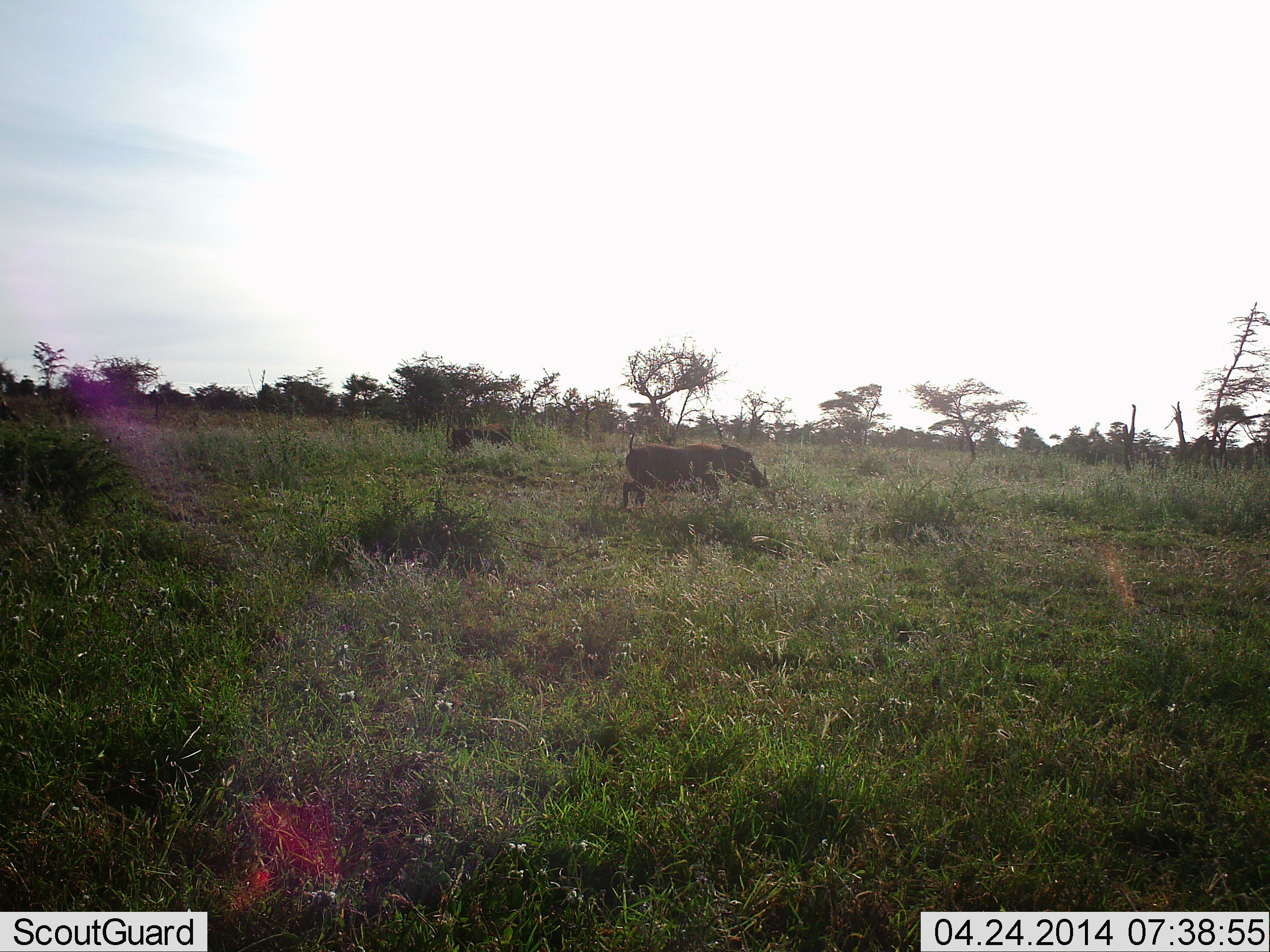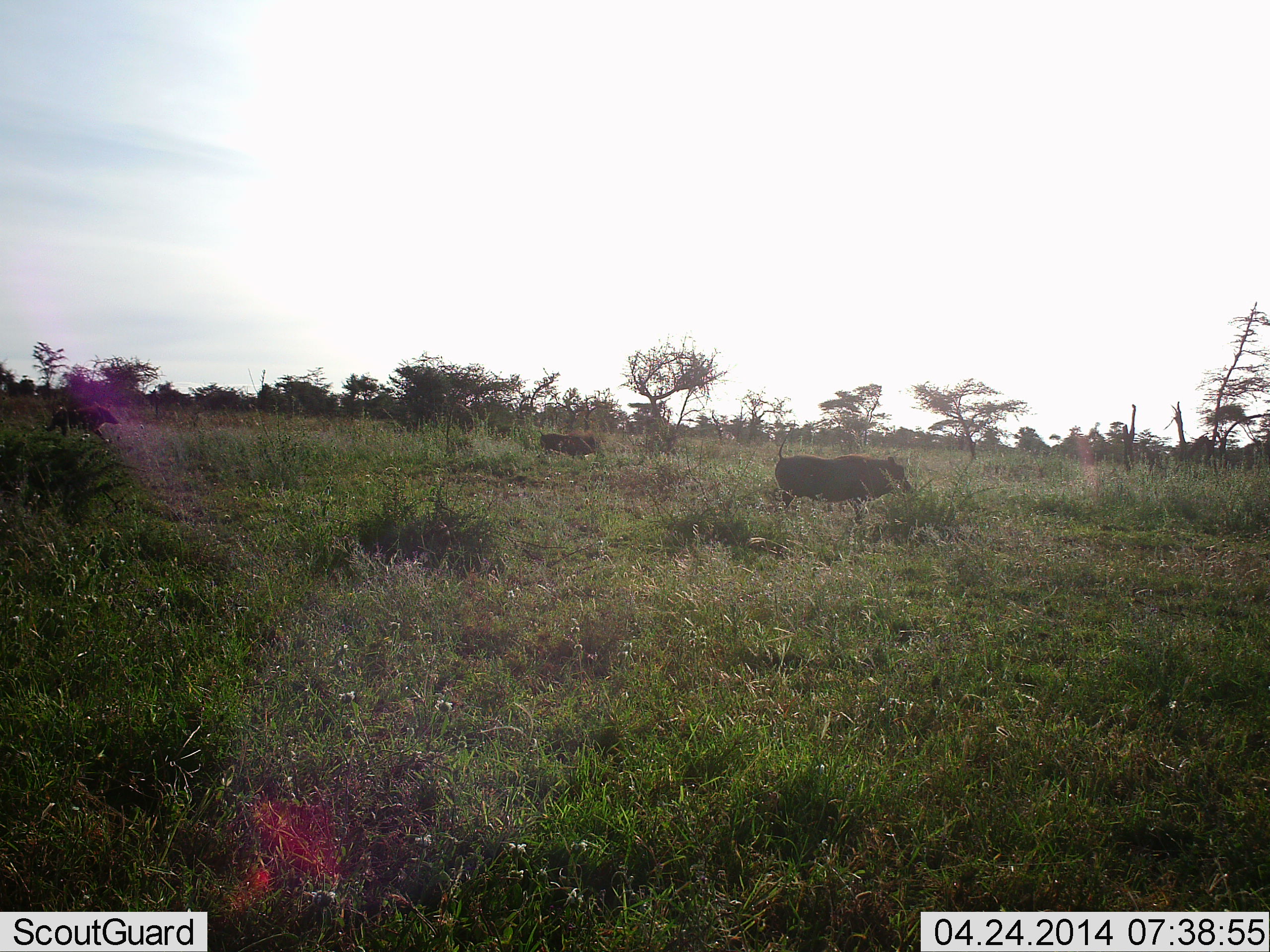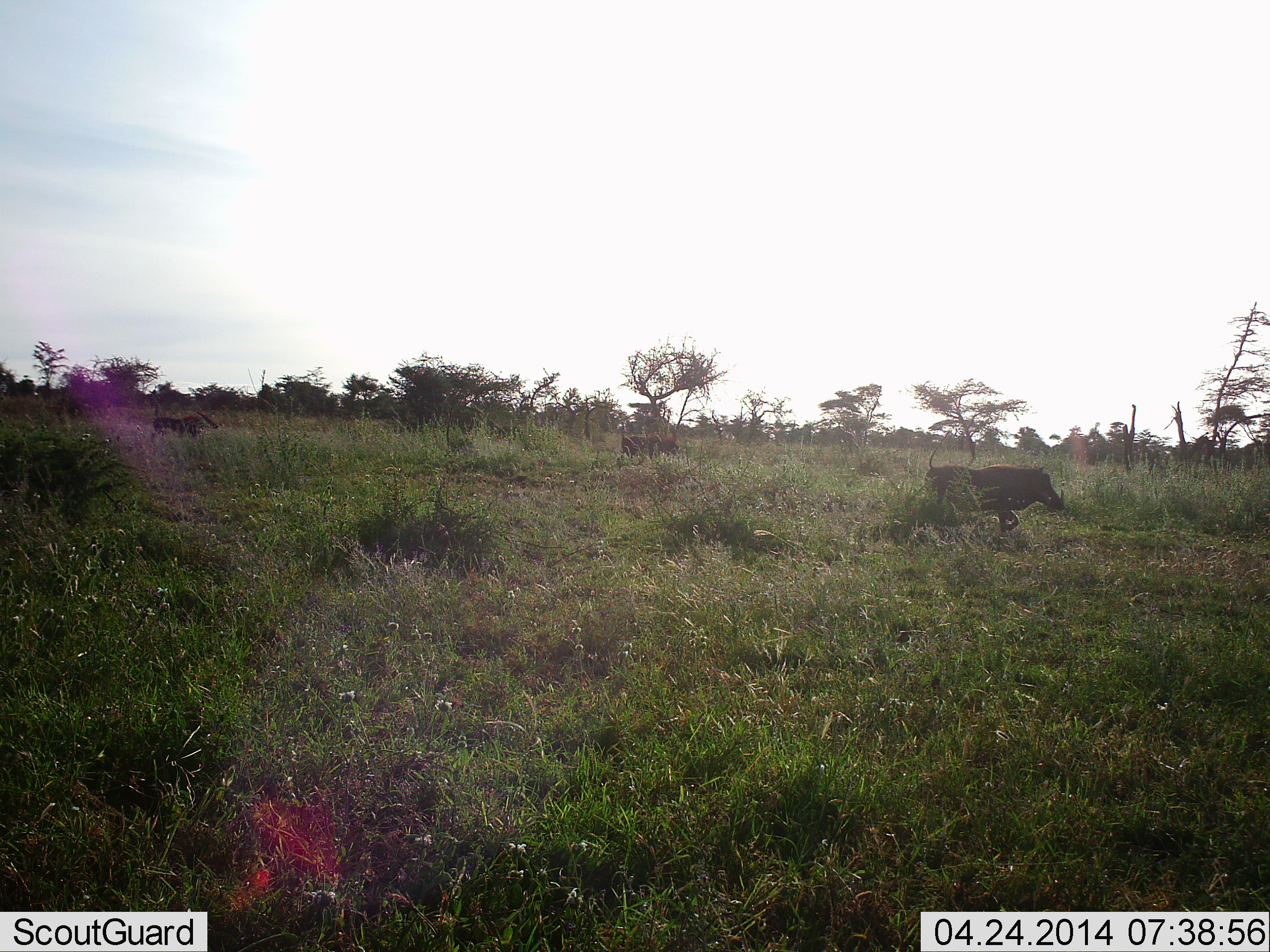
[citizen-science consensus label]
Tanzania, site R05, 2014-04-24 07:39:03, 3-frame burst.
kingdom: Animalia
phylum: Chordata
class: Mammalia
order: Artiodactyla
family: Suidae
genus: Phacochoerus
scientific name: Phacochoerus africanus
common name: warthog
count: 3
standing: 10%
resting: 0%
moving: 100%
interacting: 0%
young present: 10%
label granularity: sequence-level